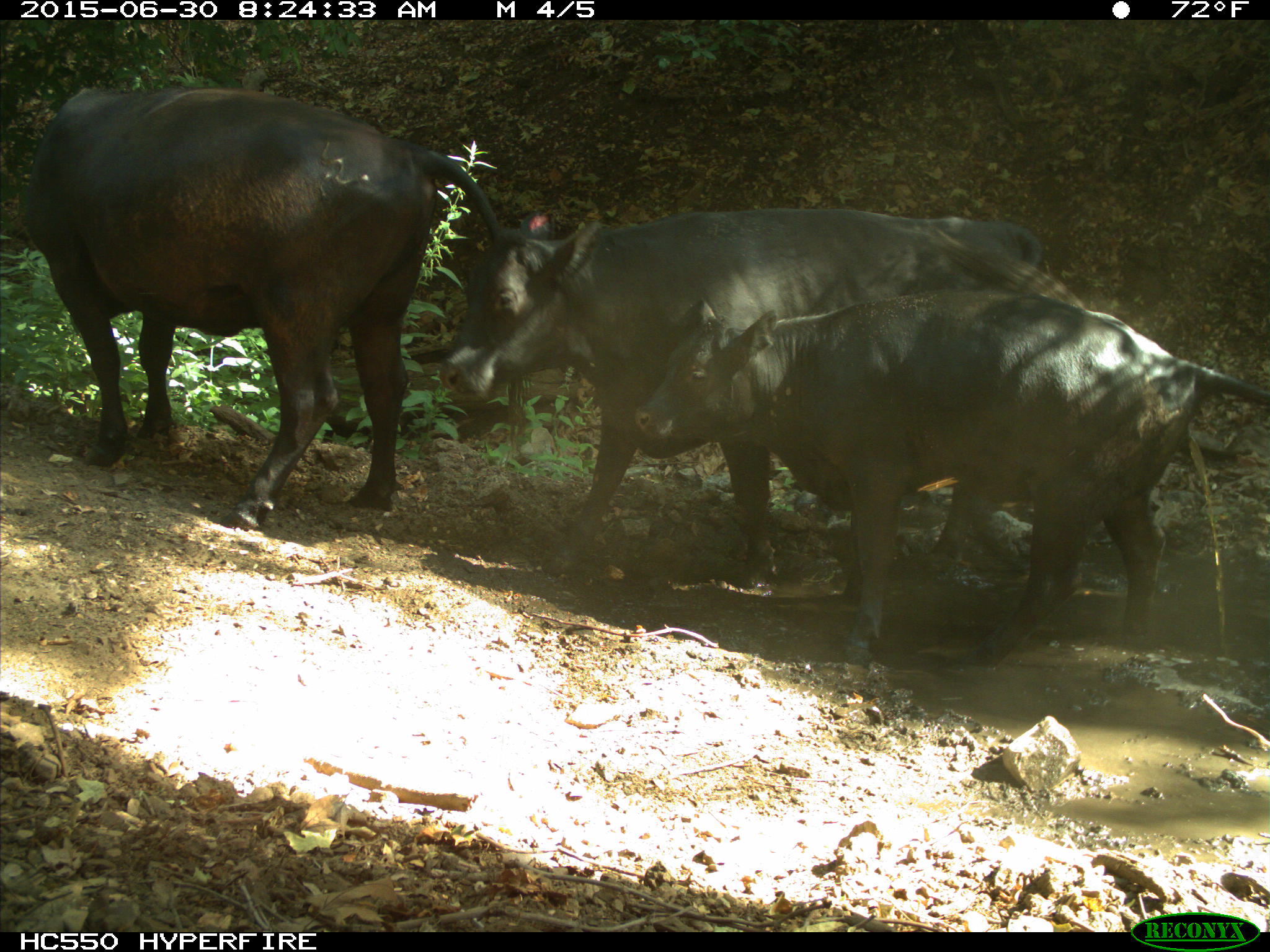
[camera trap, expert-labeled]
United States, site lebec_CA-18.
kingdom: Animalia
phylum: Chordata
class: Mammalia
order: Artiodactyla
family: Bovidae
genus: Bos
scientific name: Bos taurus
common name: domestic cow